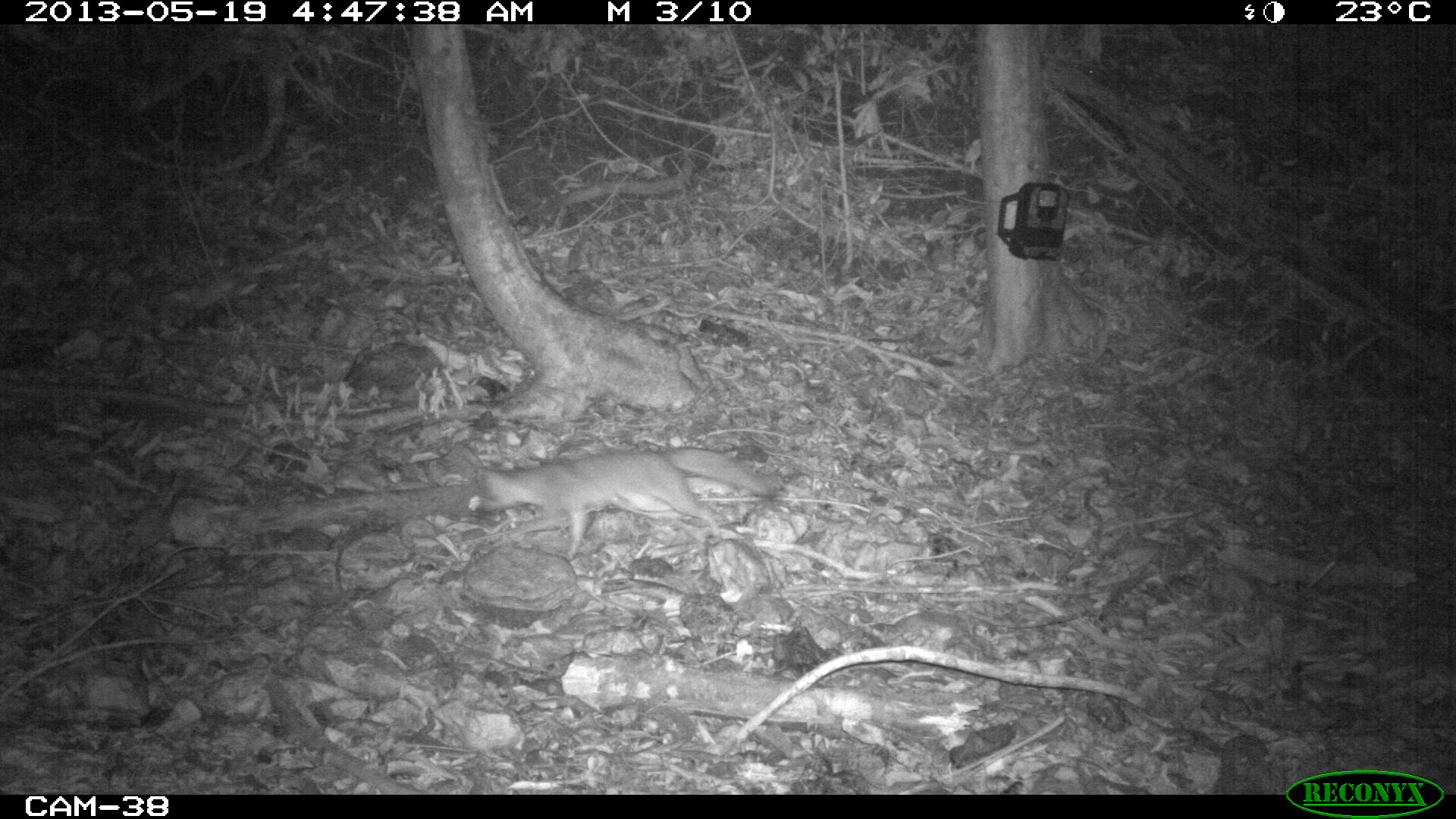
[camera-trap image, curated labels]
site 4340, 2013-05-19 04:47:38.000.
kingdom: Animalia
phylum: Chordata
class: Mammalia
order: Carnivora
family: Canidae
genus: Urocyon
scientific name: Urocyon cinereoargenteus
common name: gray fox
Urocyon cinereoargenteus (gray fox), count 1.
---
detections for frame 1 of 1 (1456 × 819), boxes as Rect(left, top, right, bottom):
urocyon cinereoargenteus: Rect(474, 447, 772, 562)